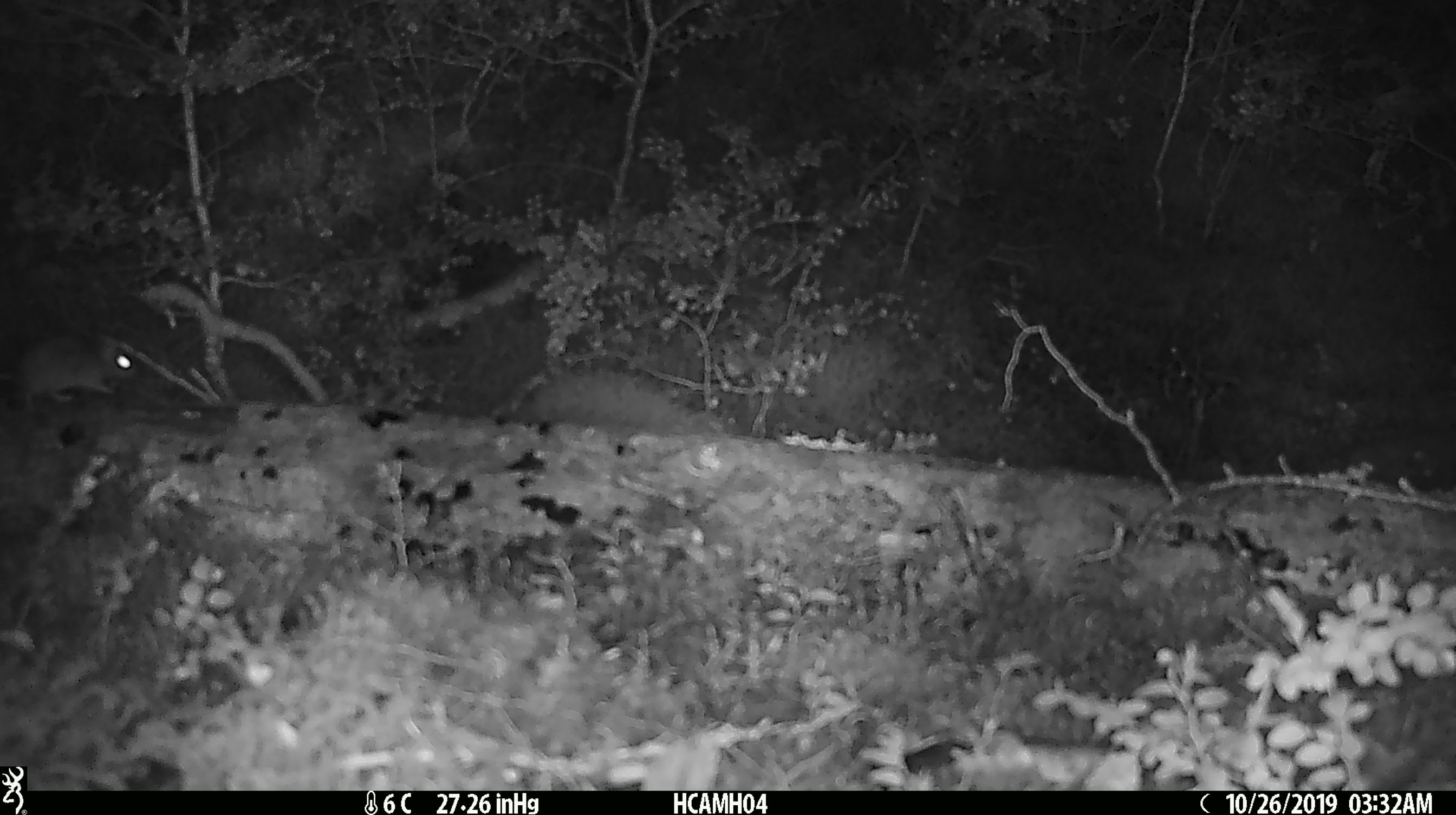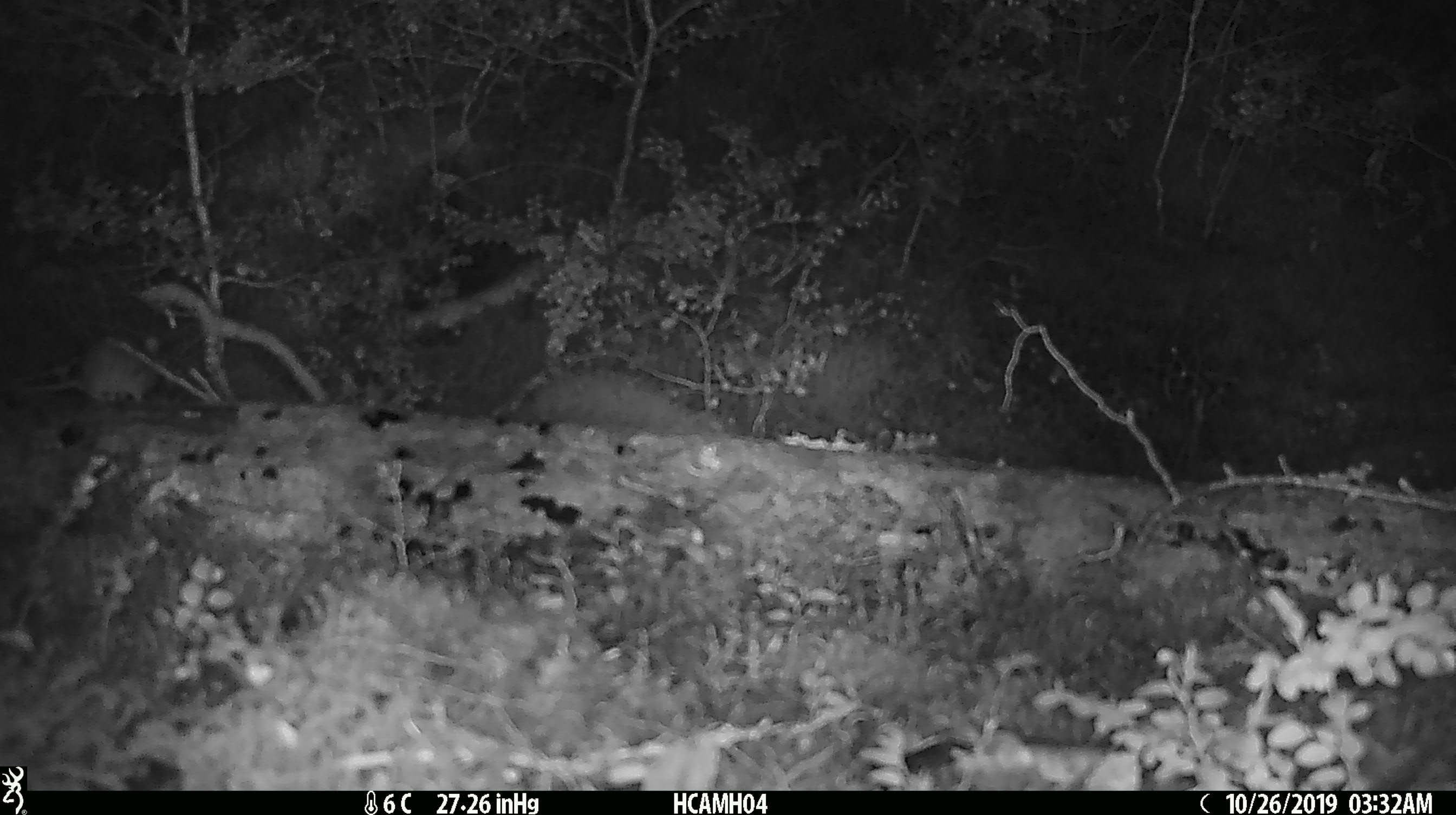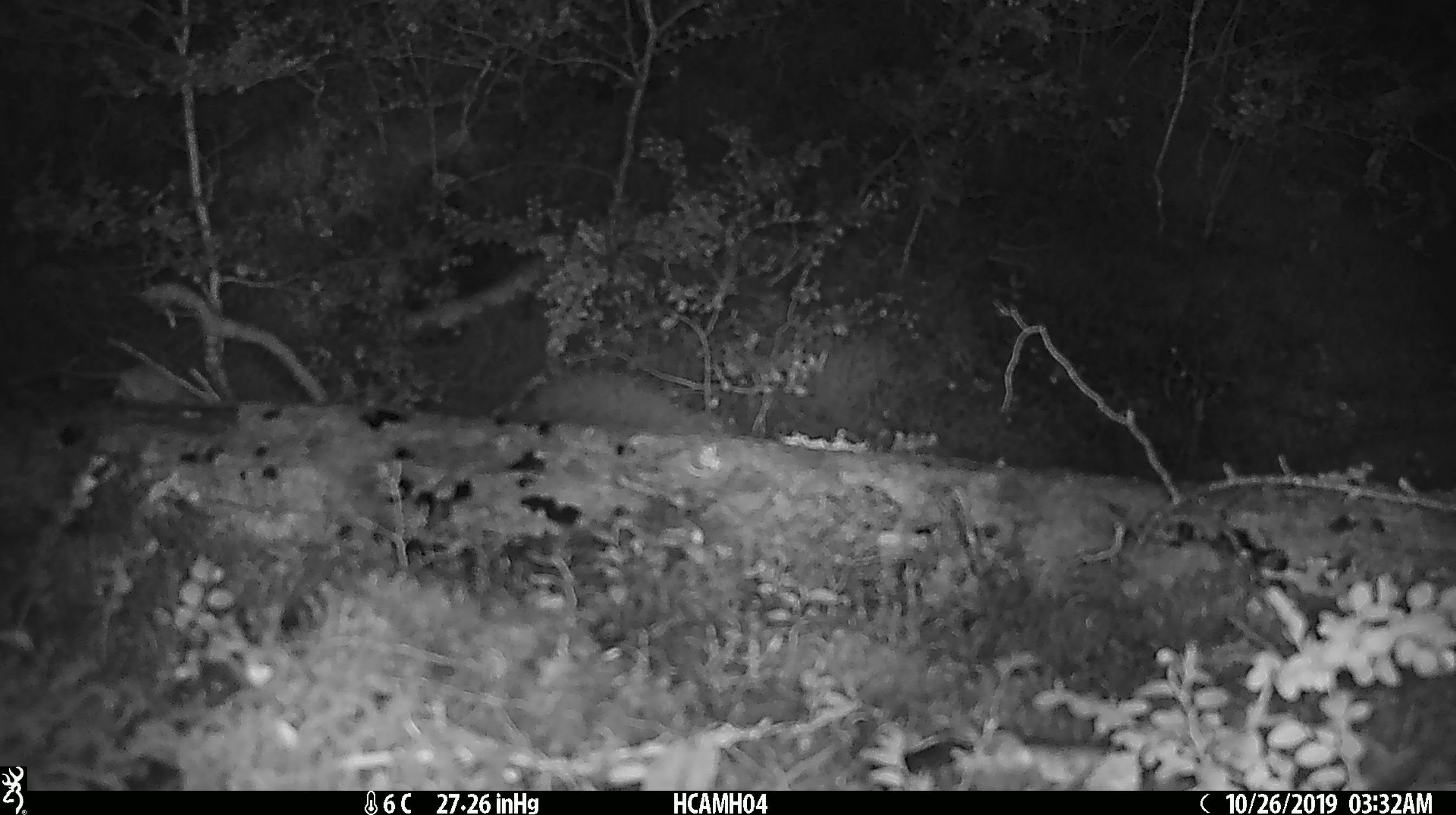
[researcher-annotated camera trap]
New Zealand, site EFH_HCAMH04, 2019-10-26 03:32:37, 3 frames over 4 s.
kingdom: Animalia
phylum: Chordata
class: Mammalia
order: Rodentia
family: Muridae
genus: Mus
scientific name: Mus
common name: mouse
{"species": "mouse (Mus)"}